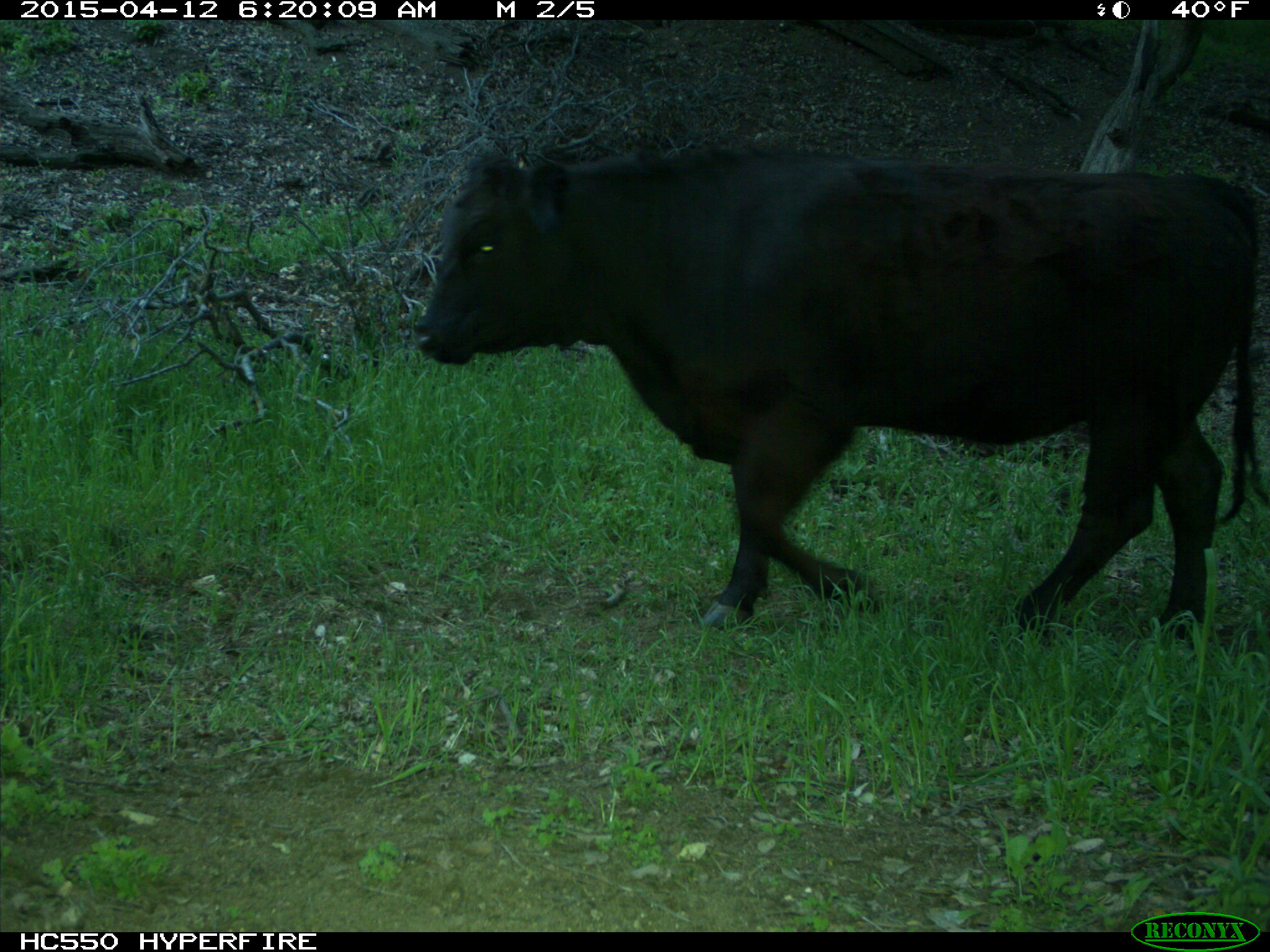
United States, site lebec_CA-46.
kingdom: Animalia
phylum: Chordata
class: Mammalia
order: Artiodactyla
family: Bovidae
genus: Bos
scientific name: Bos taurus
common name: domestic cow